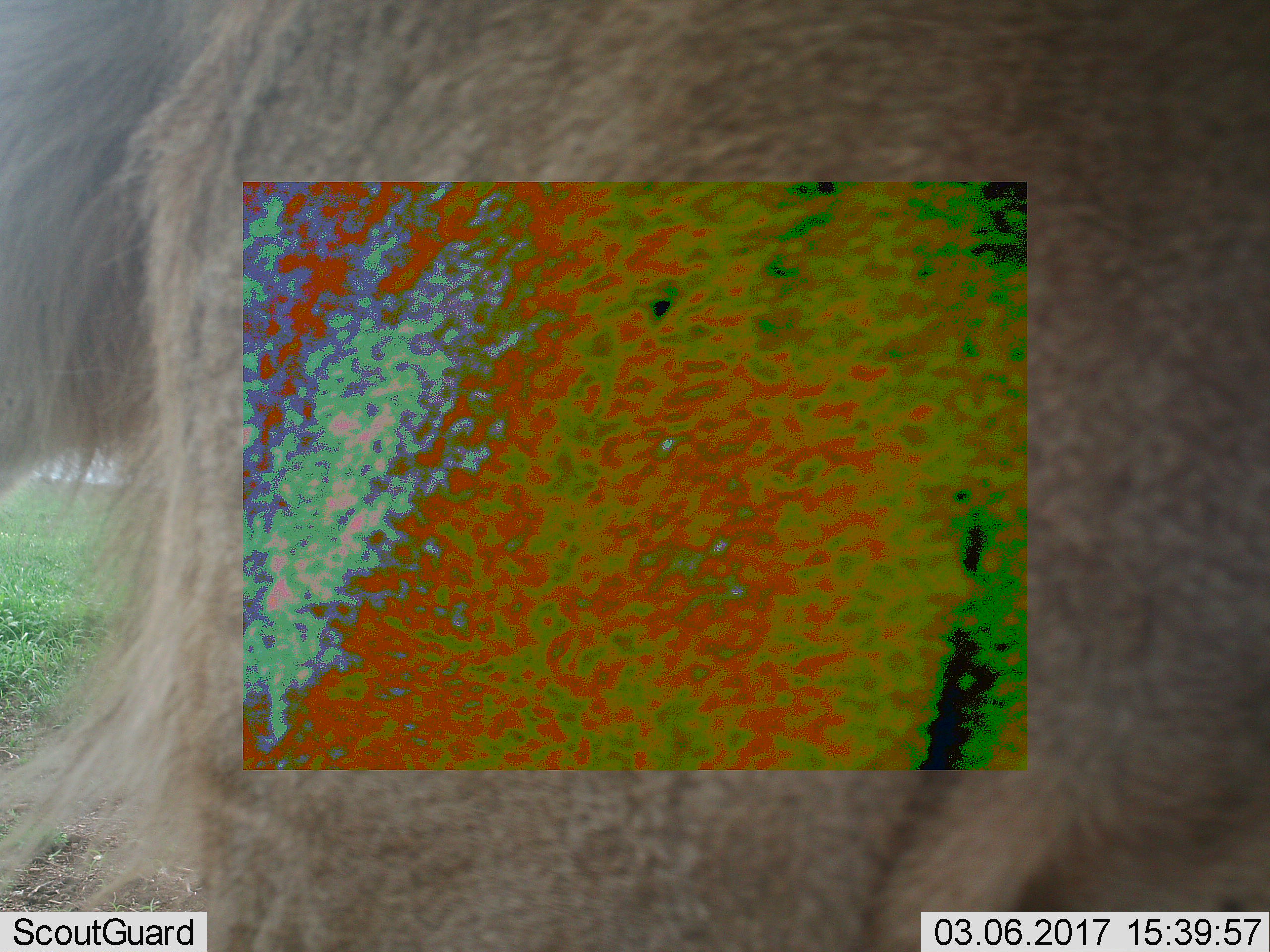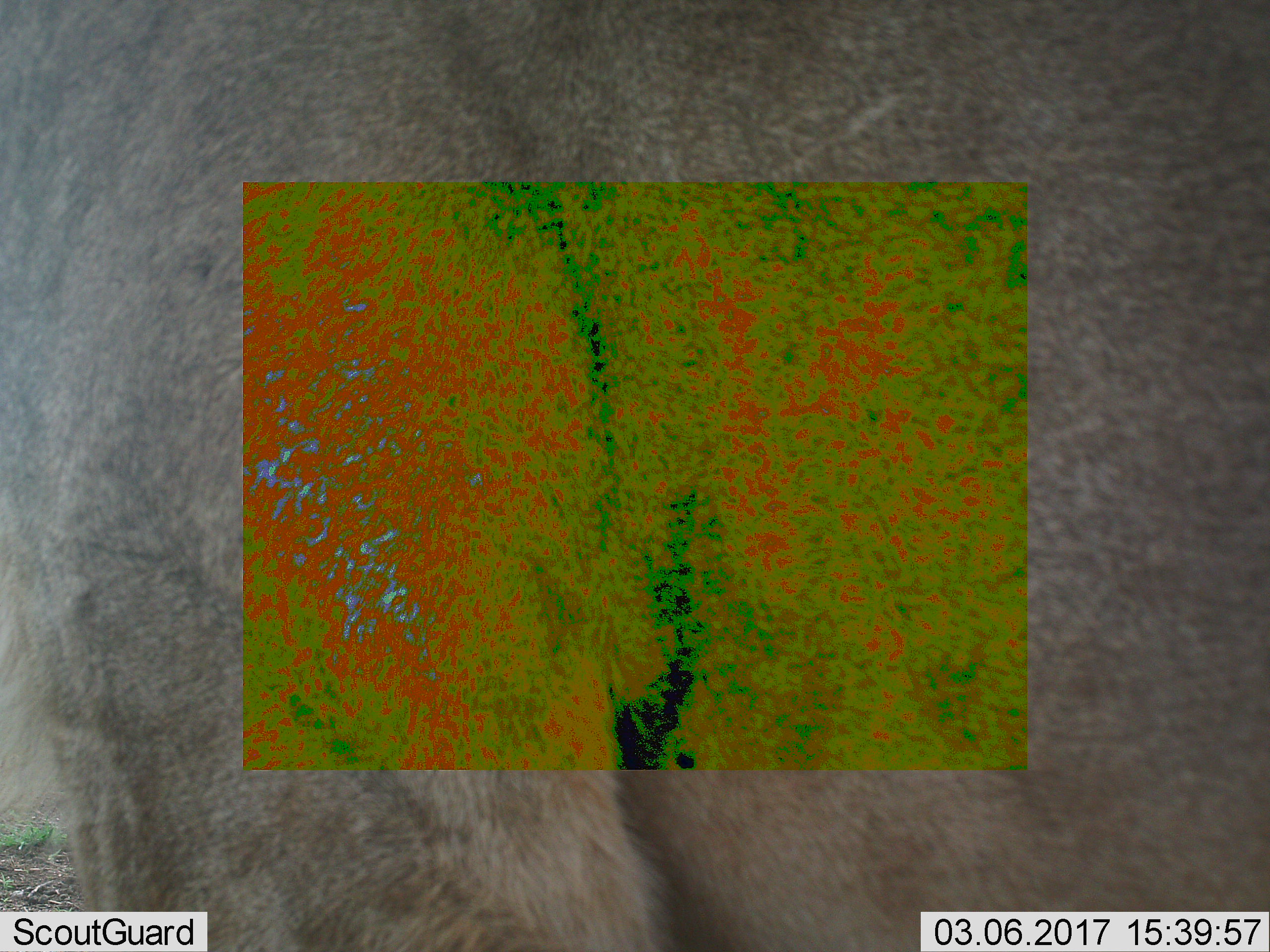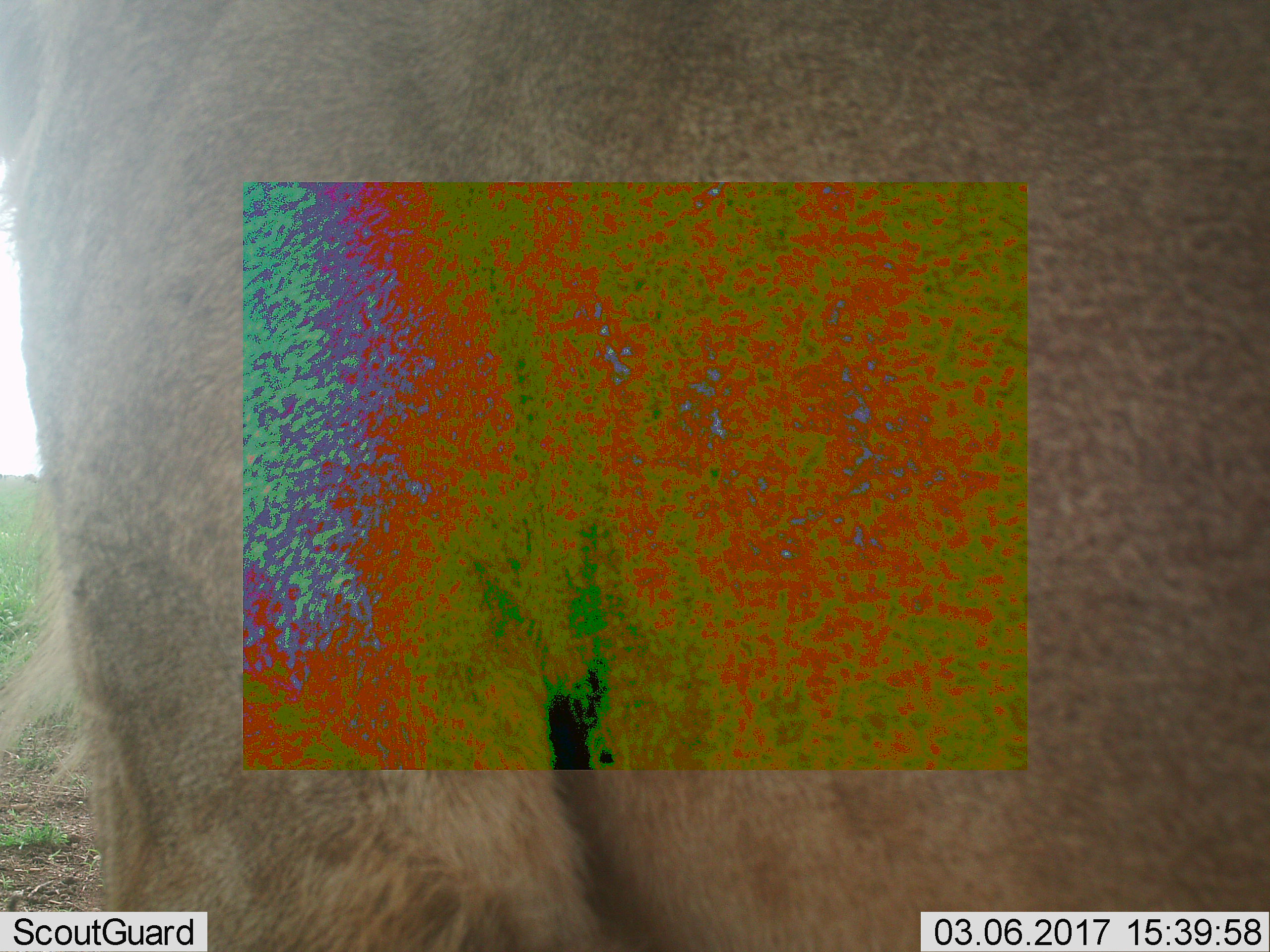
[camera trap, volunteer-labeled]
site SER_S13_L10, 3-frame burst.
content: unidentified animal